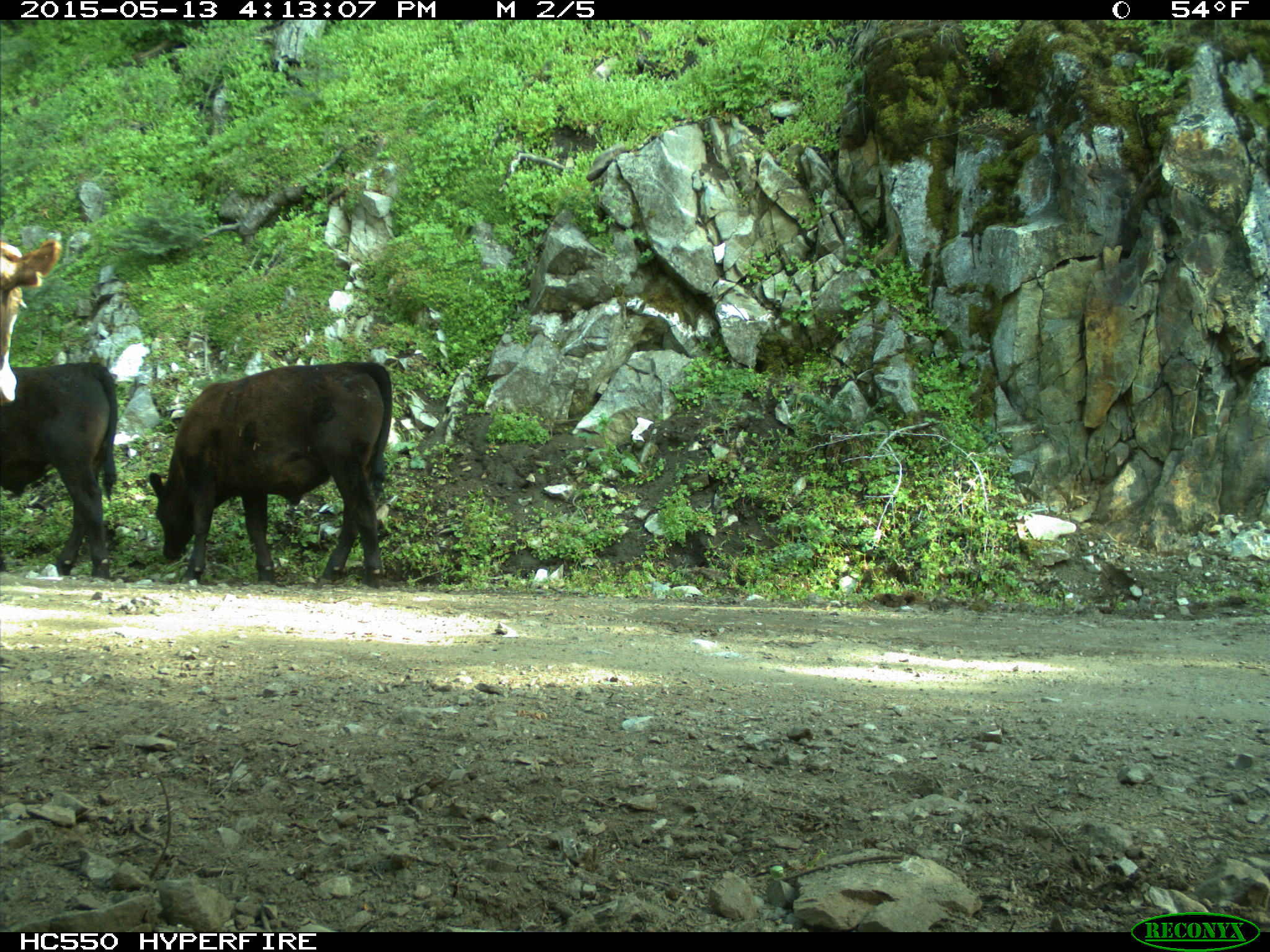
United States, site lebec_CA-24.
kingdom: Animalia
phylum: Chordata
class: Mammalia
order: Artiodactyla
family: Bovidae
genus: Bos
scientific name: Bos taurus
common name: domestic cow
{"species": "Bos taurus (domestic cow)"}